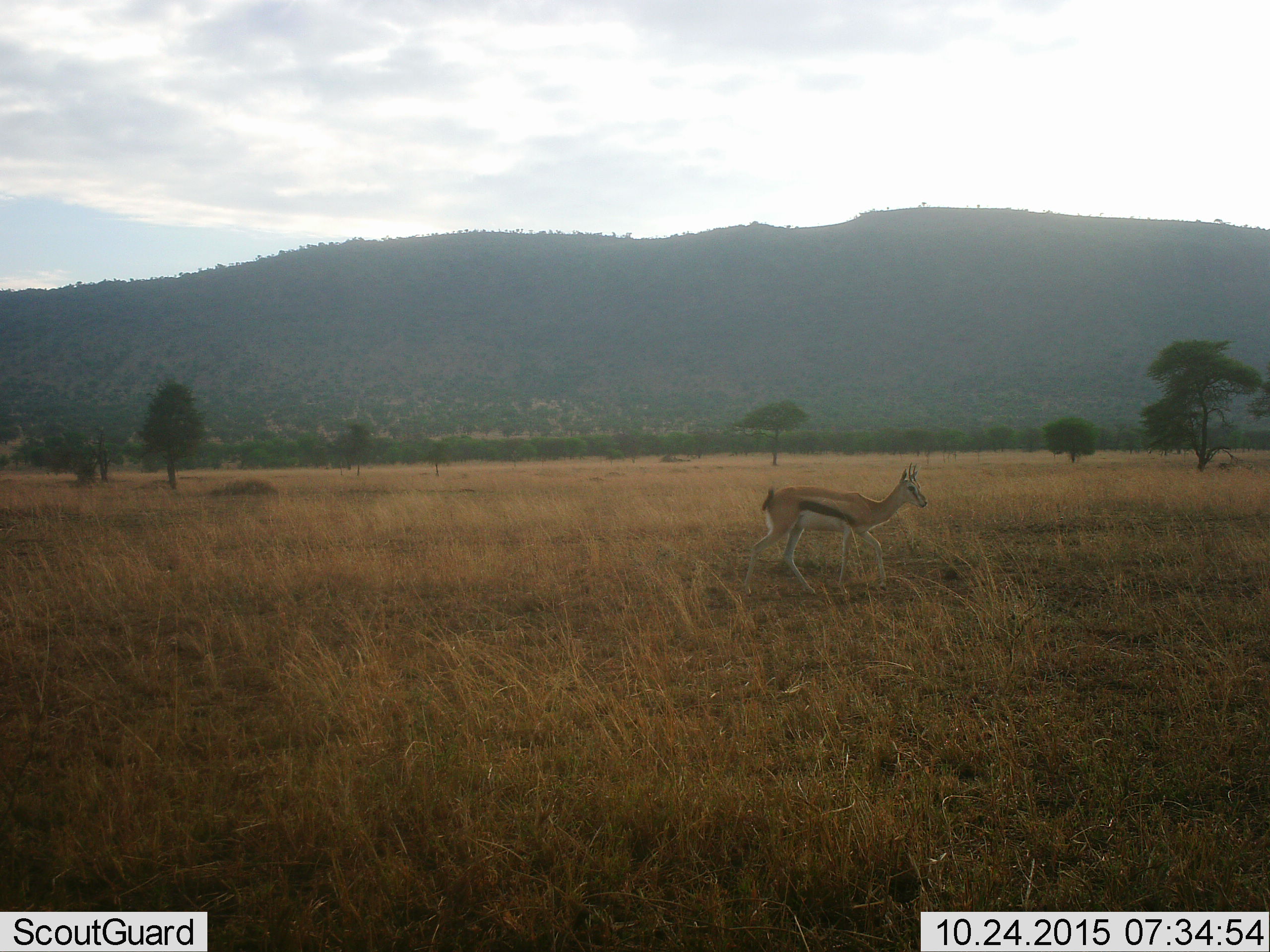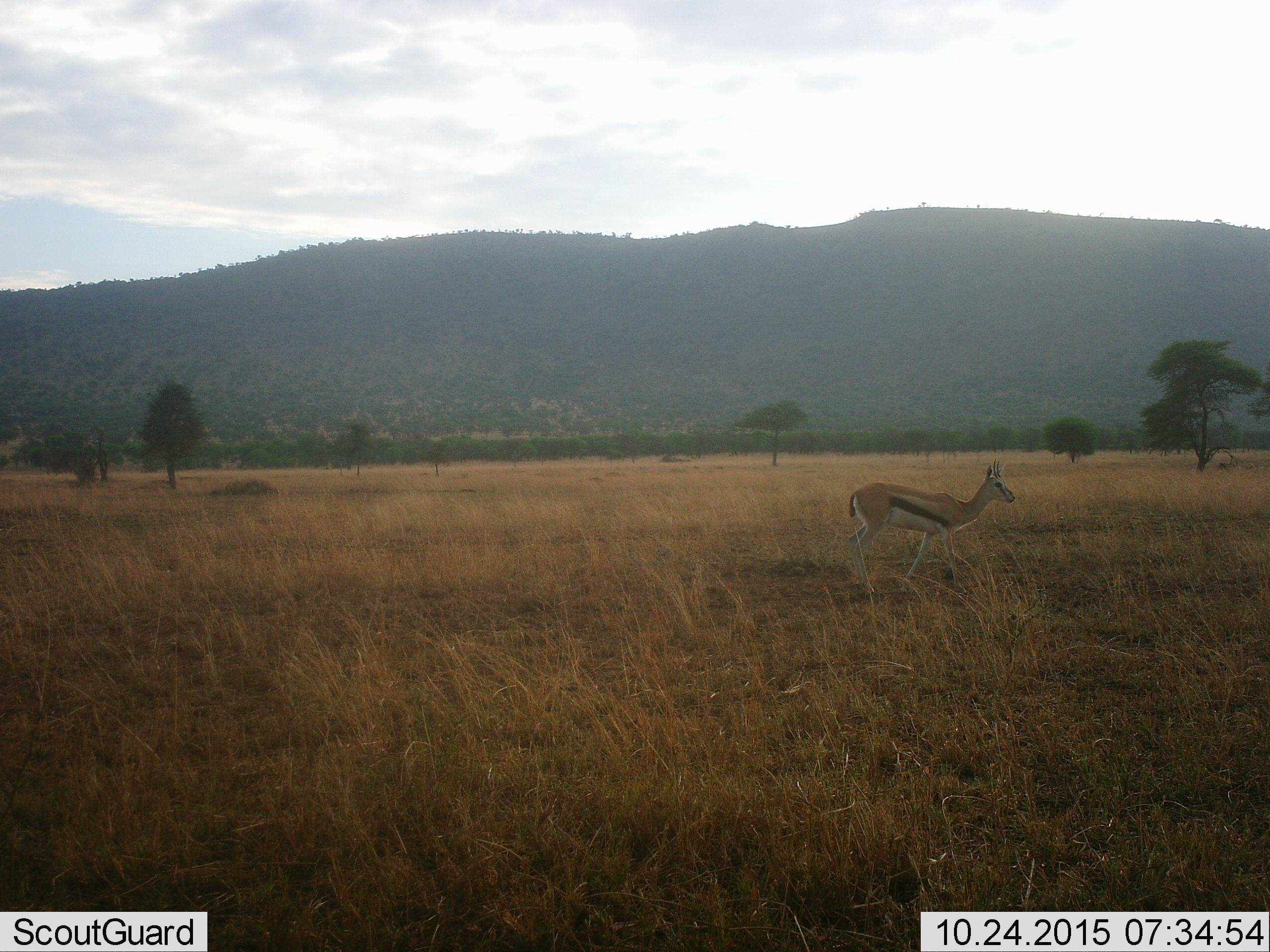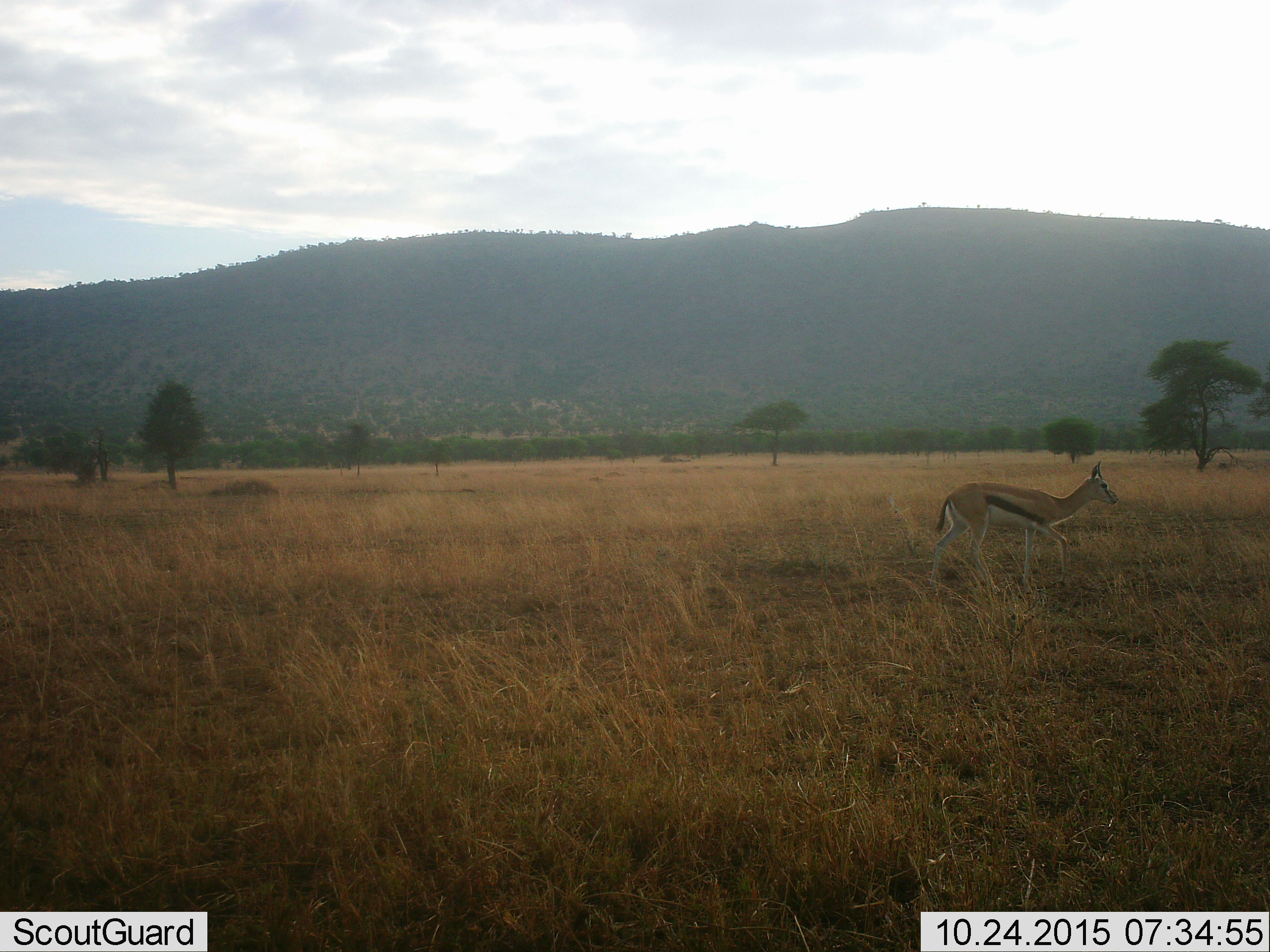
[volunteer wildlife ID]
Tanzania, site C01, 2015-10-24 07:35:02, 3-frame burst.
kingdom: Animalia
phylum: Chordata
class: Mammalia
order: Artiodactyla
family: Bovidae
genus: Eudorcas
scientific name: Eudorcas thomsonii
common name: thomson's gazelle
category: gazellethomsons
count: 1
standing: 7%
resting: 0%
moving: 93%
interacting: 0%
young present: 0%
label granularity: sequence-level